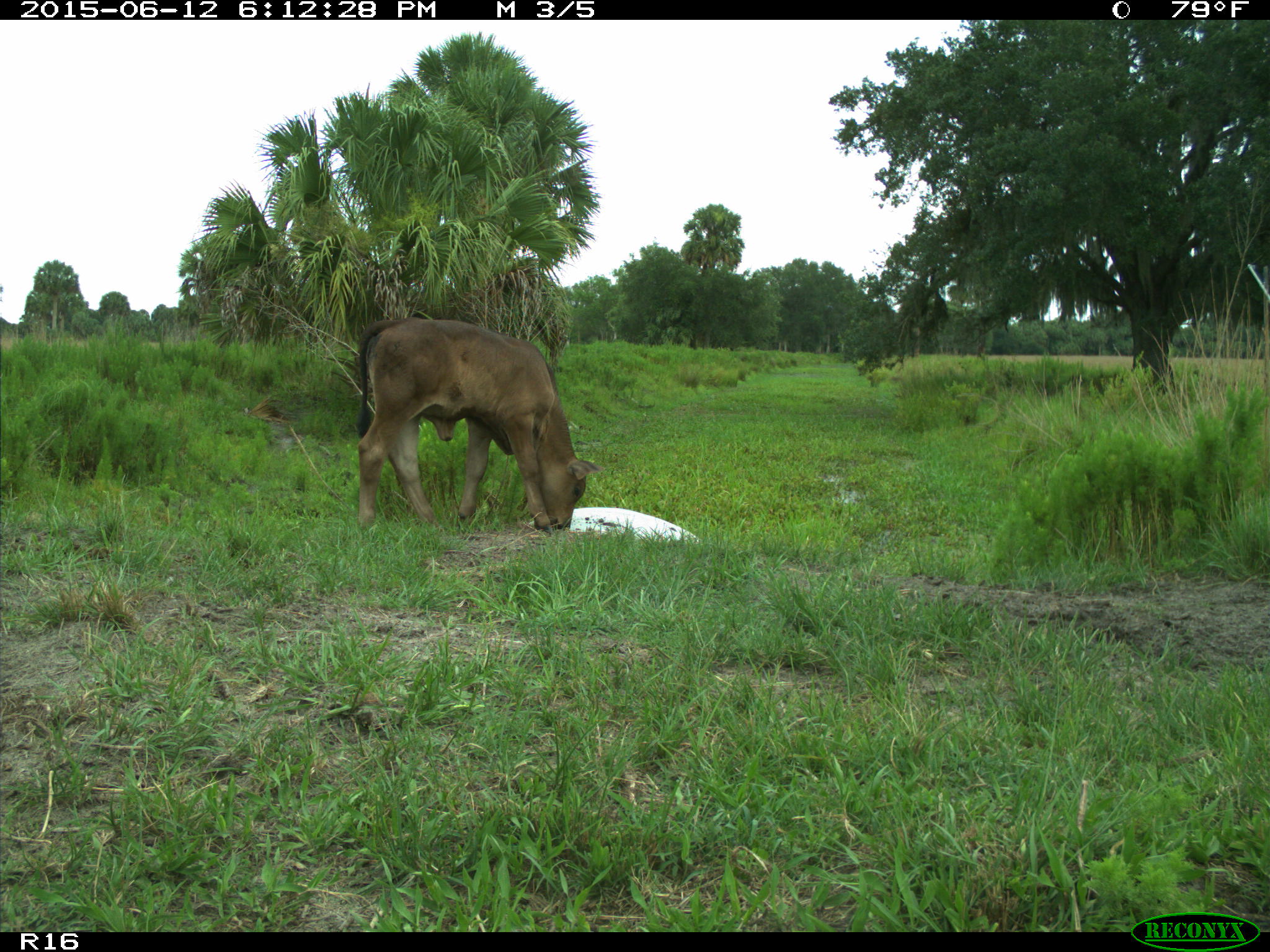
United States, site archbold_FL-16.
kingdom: Animalia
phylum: Chordata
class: Mammalia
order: Artiodactyla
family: Bovidae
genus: Bos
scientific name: Bos taurus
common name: domestic cow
Bos taurus (domestic cow).